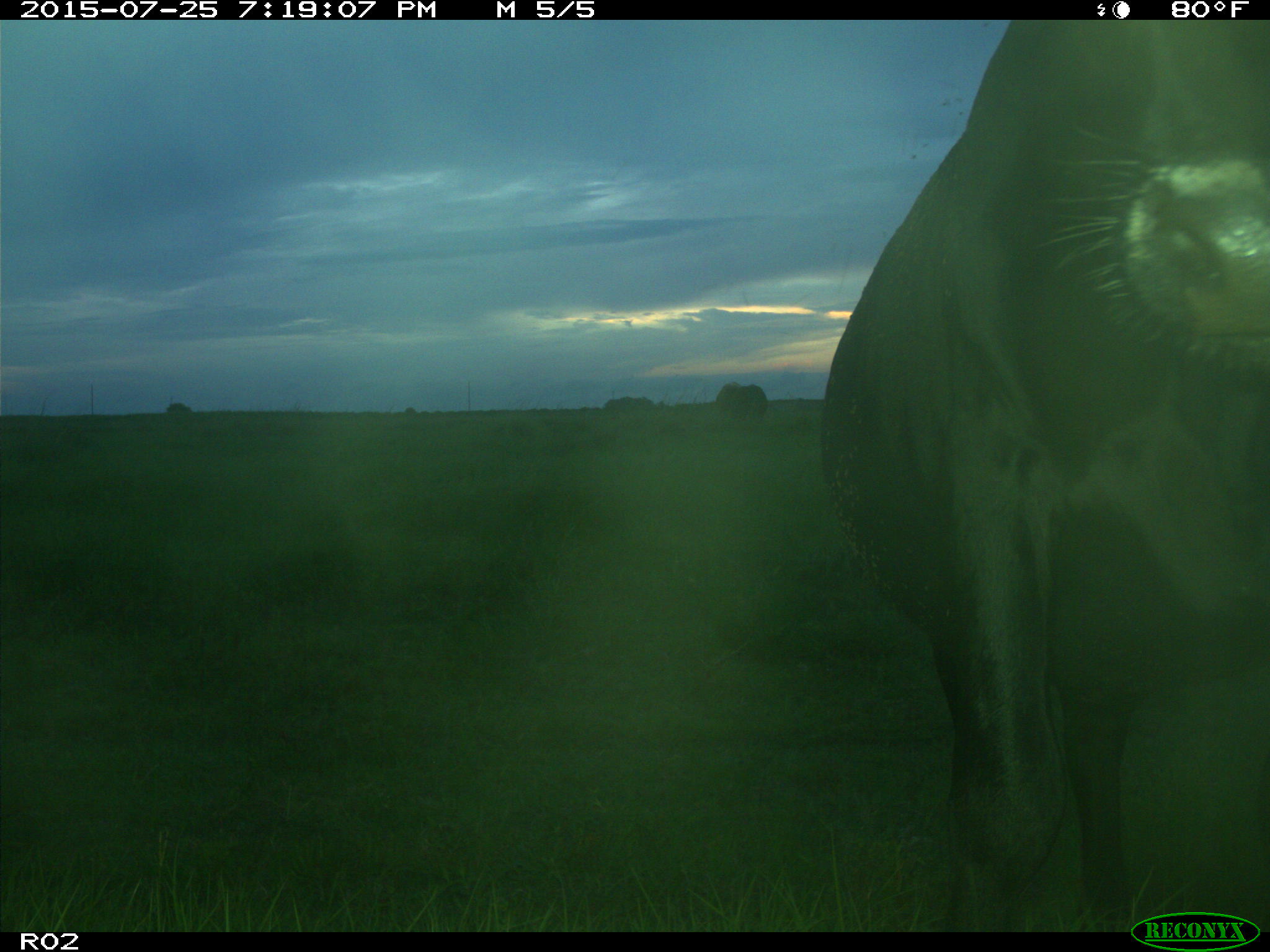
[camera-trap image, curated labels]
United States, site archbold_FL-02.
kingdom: Animalia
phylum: Chordata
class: Mammalia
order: Artiodactyla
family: Bovidae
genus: Bos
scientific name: Bos taurus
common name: domestic cow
Bos taurus (domestic cow).